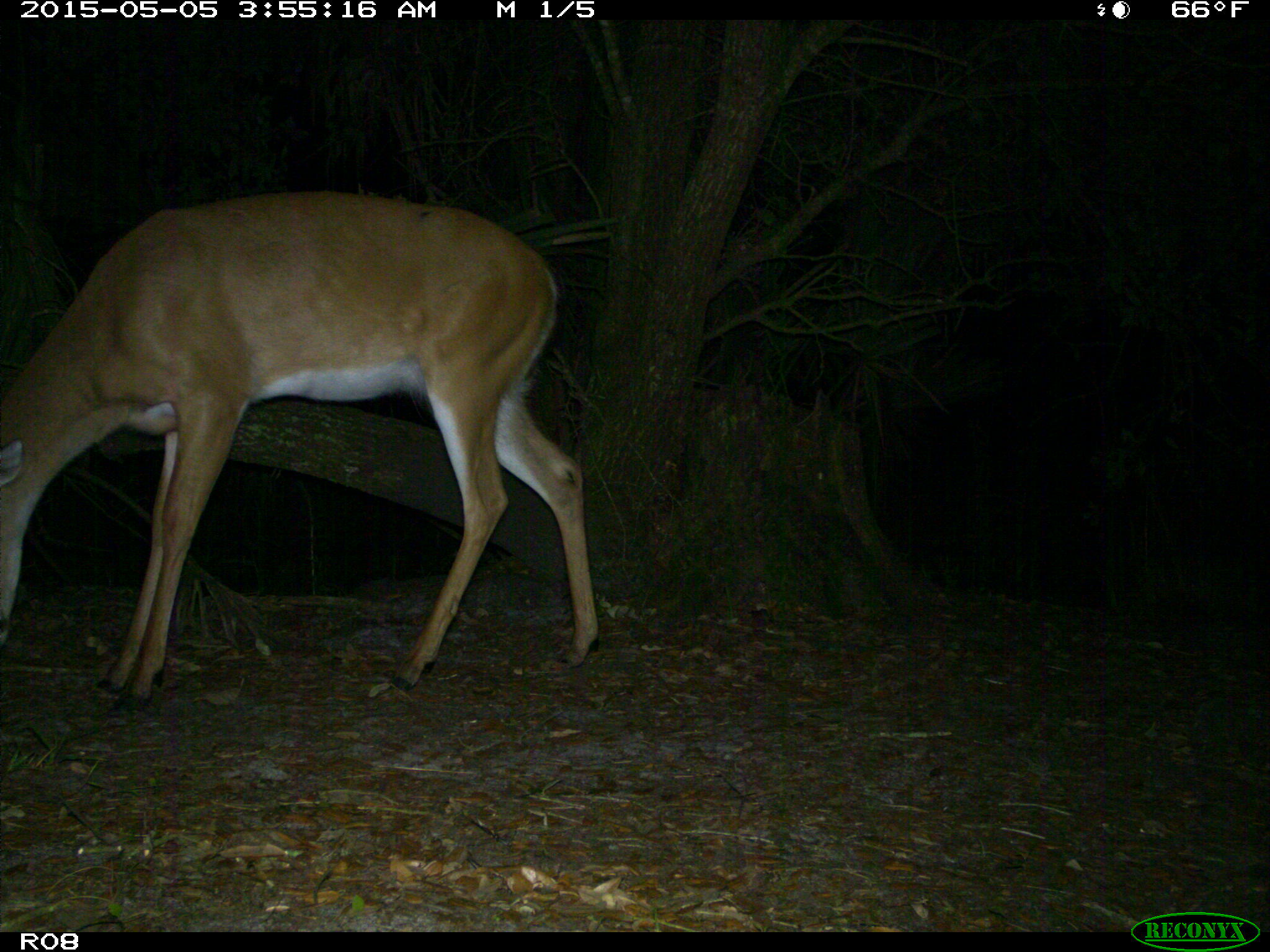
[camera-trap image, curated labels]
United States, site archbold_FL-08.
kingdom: Animalia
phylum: Chordata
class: Mammalia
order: Artiodactyla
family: Cervidae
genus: Odocoileus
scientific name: Odocoileus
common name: deer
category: unidentified deer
Unidentified deer (deer) (Odocoileus).